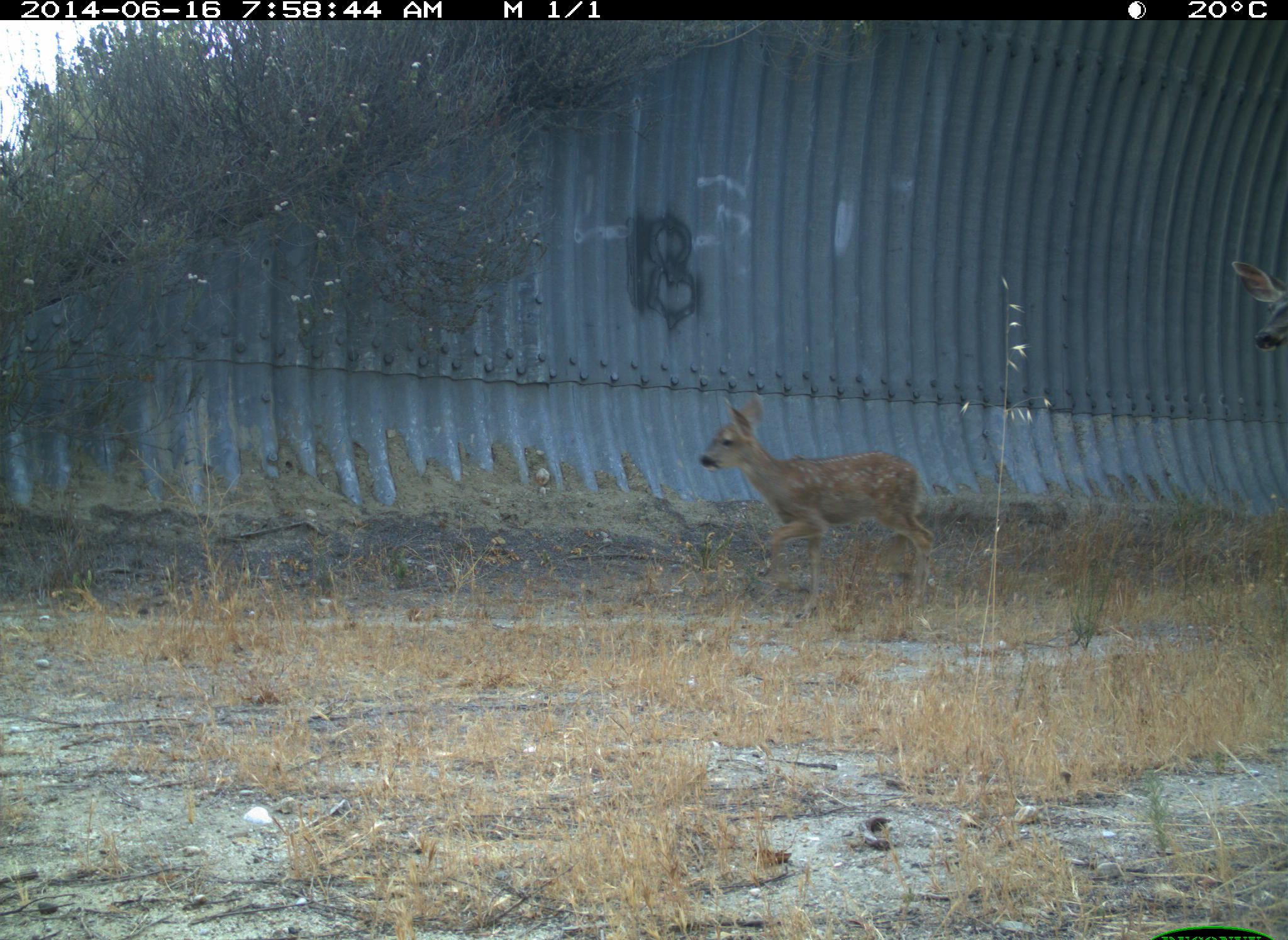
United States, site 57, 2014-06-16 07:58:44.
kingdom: Animalia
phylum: Chordata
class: Mammalia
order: Artiodactyla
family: Cervidae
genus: Odocoileus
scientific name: Odocoileus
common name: deer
Deer (Odocoileus).